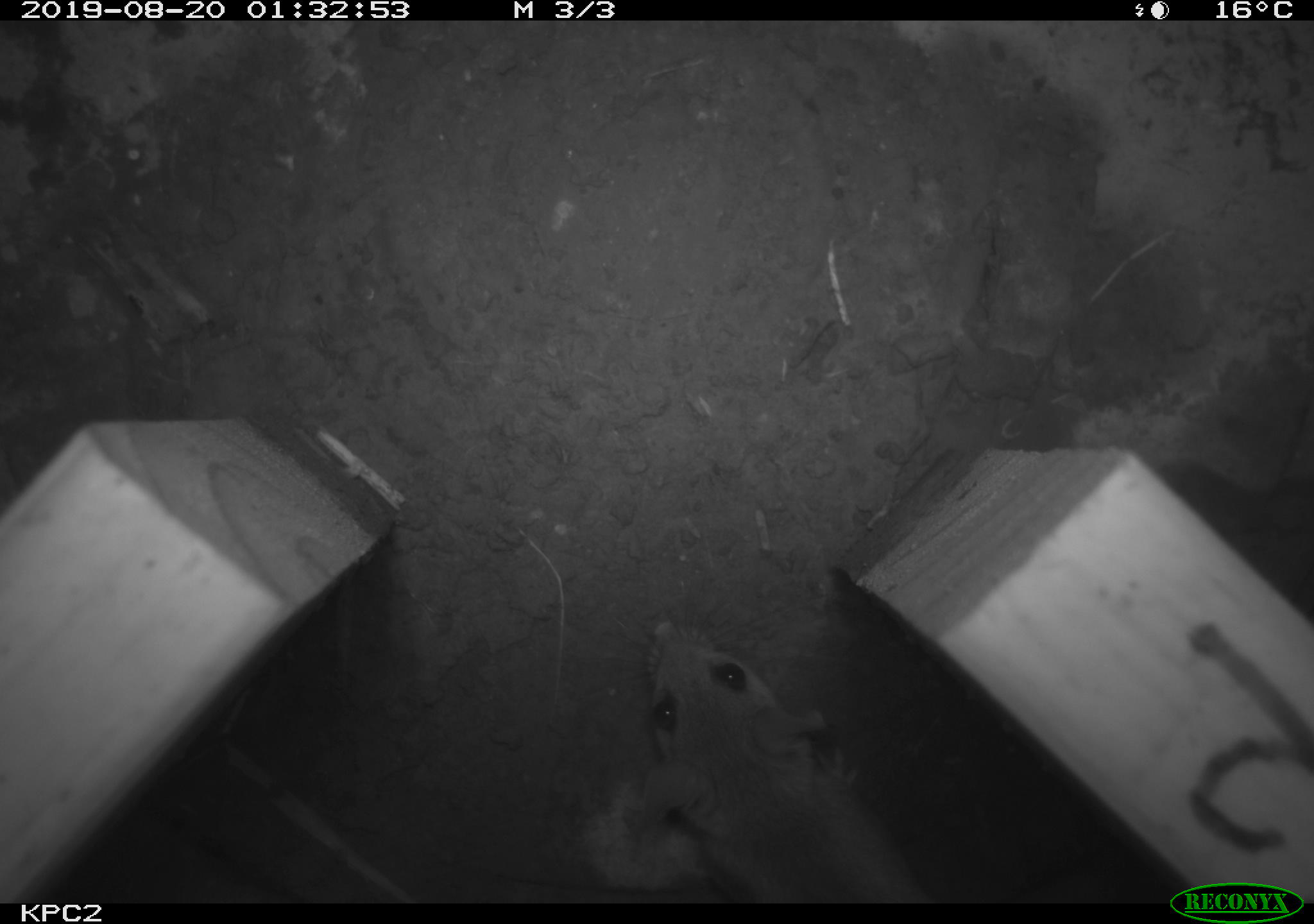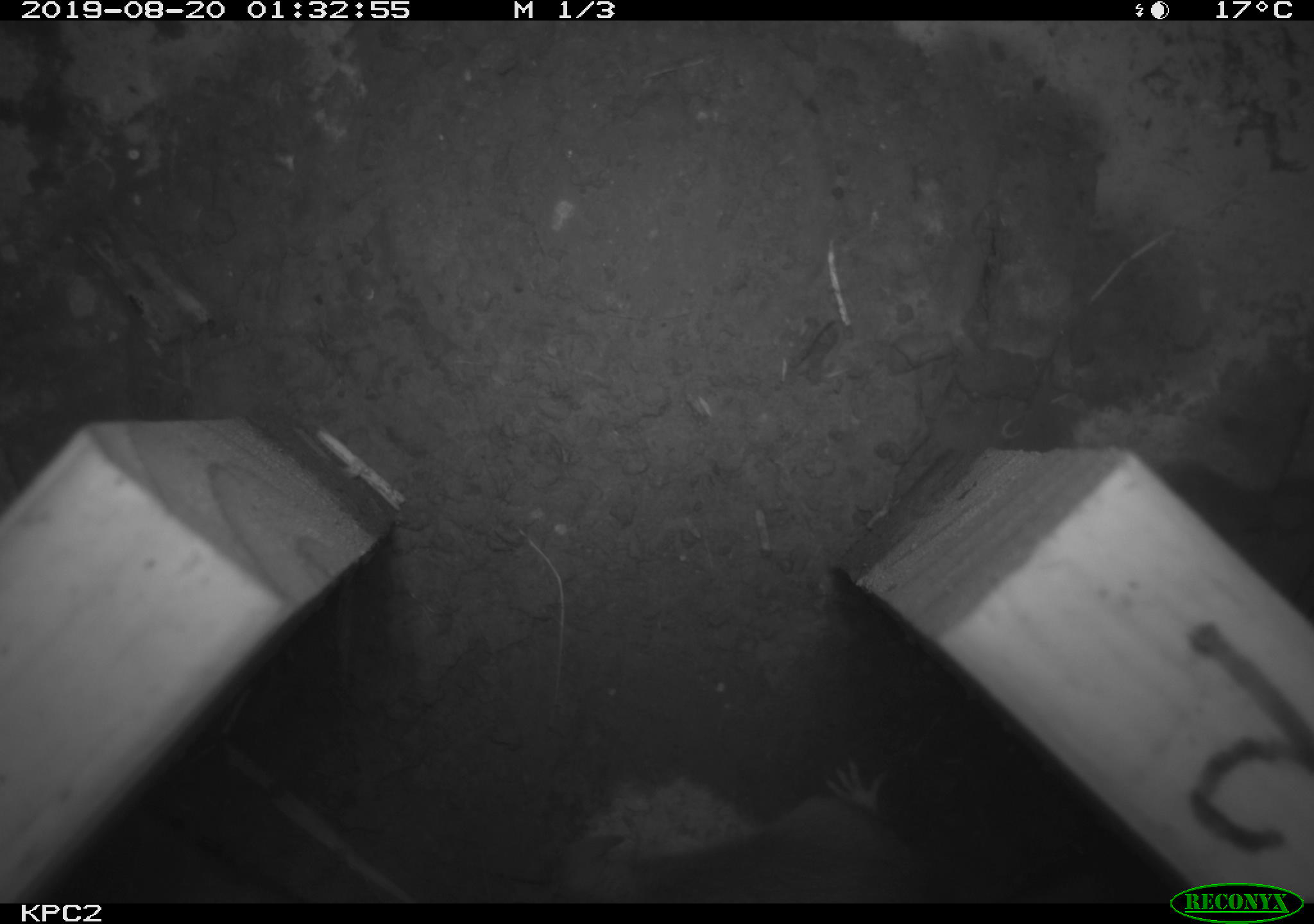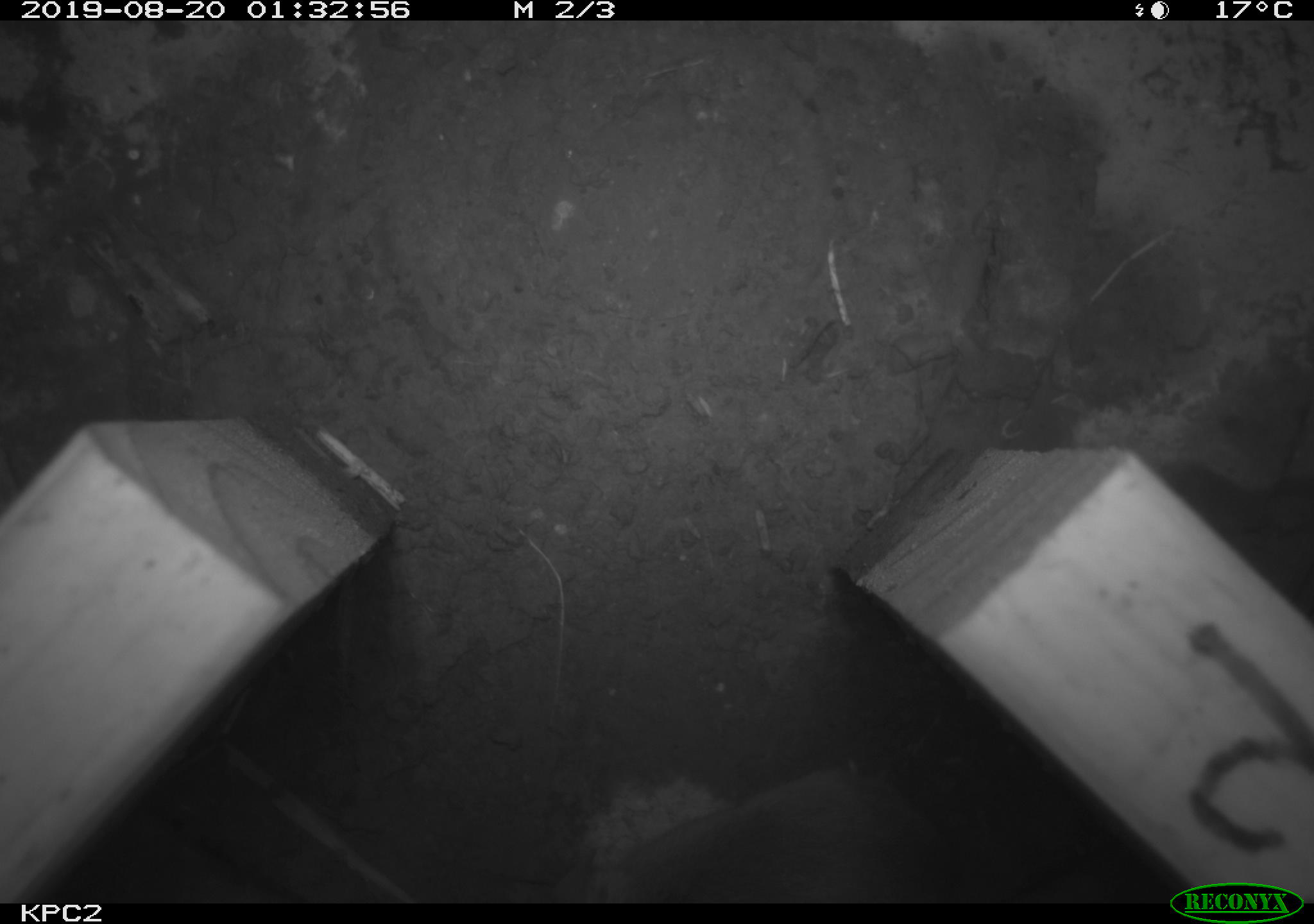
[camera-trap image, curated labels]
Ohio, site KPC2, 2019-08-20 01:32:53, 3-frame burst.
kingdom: Animalia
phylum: Chordata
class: Mammalia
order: Rodentia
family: Cricetidae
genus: Peromyscus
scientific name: Peromyscus leucopus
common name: white-footed mouse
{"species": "white-footed mouse (Peromyscus leucopus)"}